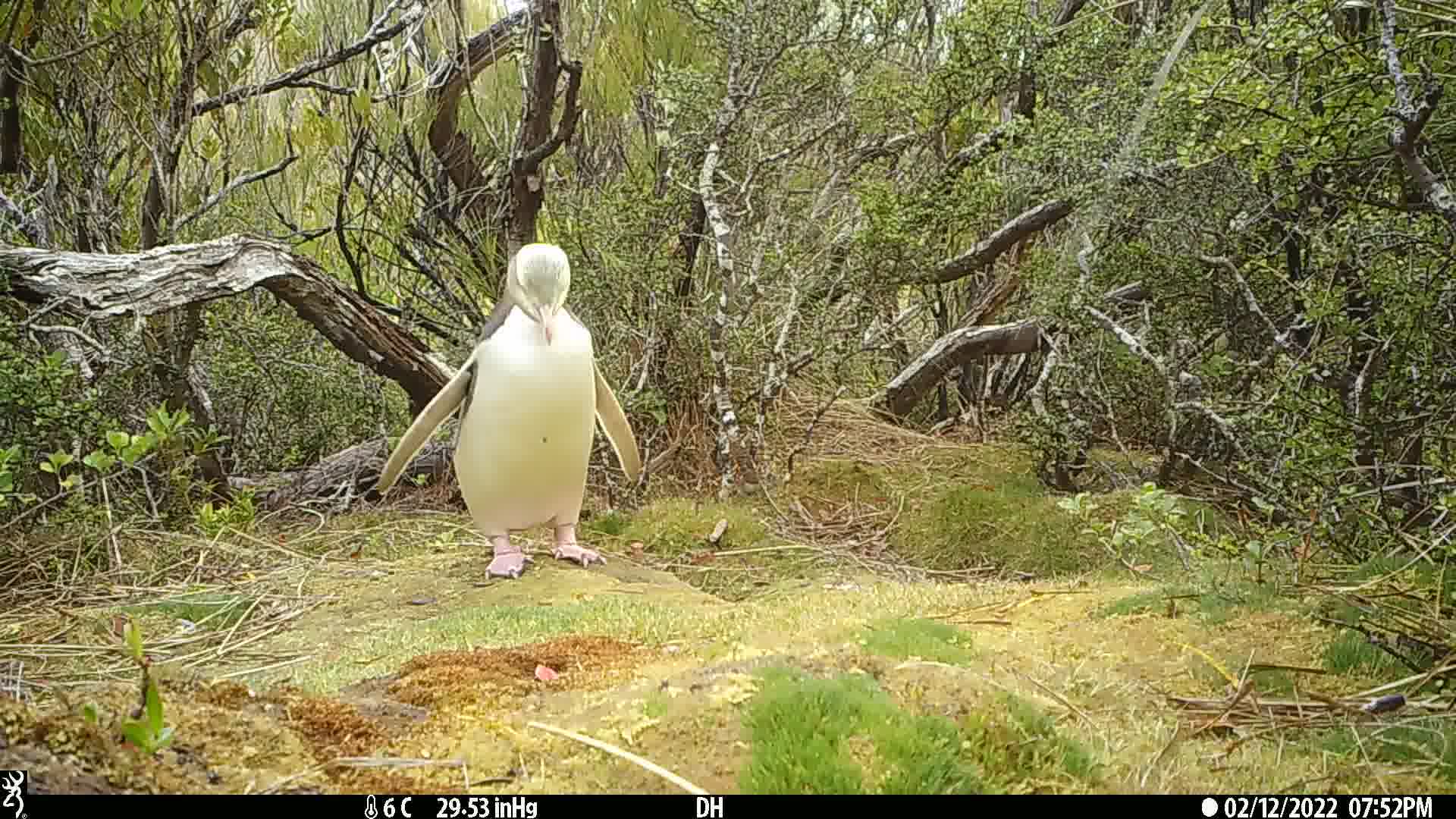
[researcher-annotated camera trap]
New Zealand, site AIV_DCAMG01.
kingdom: Animalia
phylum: Chordata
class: Aves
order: Sphenisciformes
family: Spheniscidae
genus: Megadyptes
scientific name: Megadyptes antipodes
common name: yellow-eyed penguin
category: yellow eyed penguin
Yellow eyed penguin (yellow-eyed penguin) (Megadyptes antipodes).